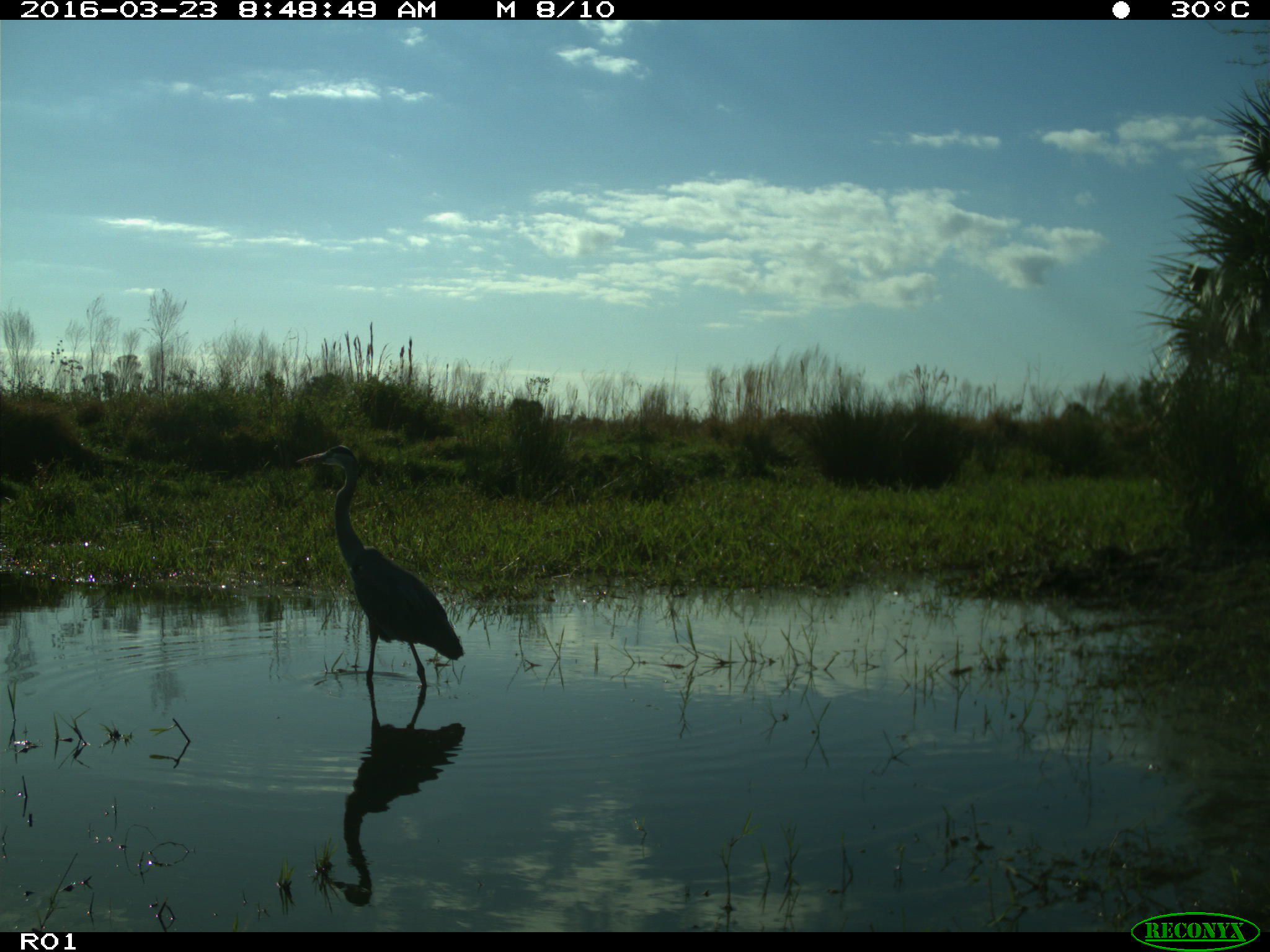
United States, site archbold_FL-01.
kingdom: Animalia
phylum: Chordata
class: Aves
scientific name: Aves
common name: birds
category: unidentified bird